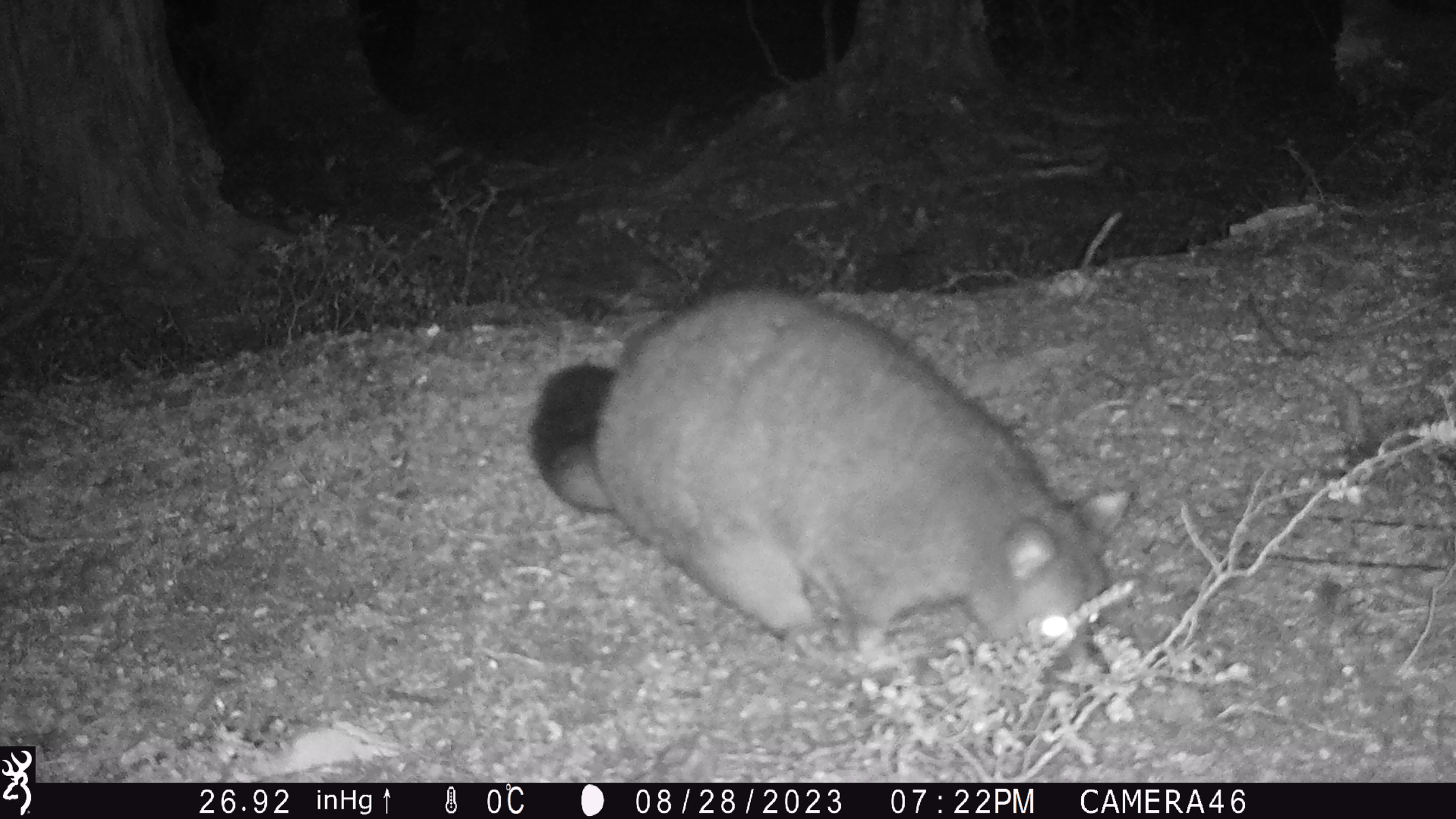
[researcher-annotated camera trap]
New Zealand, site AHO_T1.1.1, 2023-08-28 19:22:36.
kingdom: Animalia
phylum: Chordata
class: Mammalia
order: Carnivora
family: Mustelidae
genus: Mustela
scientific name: Mustela erminea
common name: stoat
Stoat (Mustela erminea).